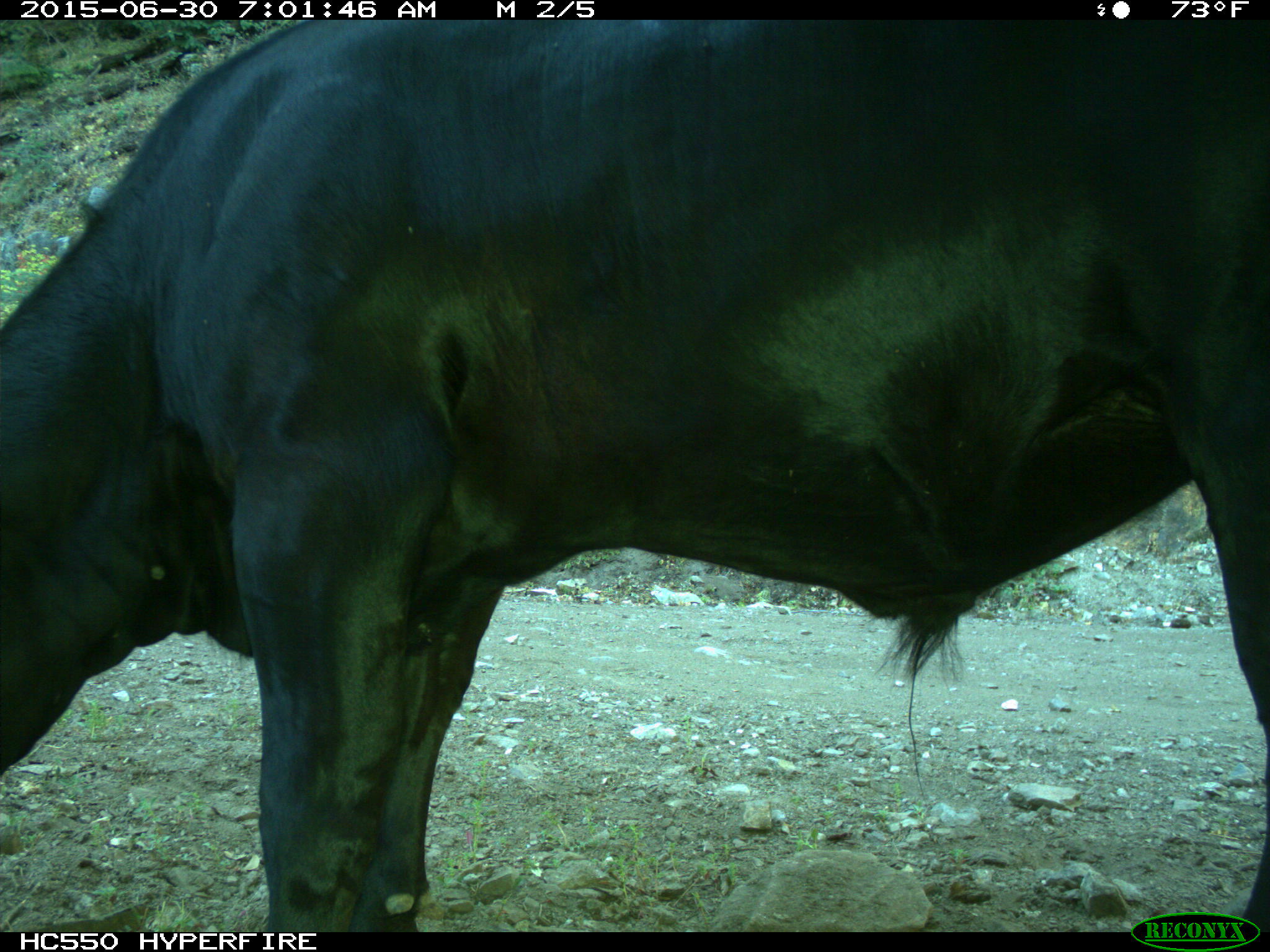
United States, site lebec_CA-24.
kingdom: Animalia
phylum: Chordata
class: Mammalia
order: Artiodactyla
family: Bovidae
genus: Bos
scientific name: Bos taurus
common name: domestic cow